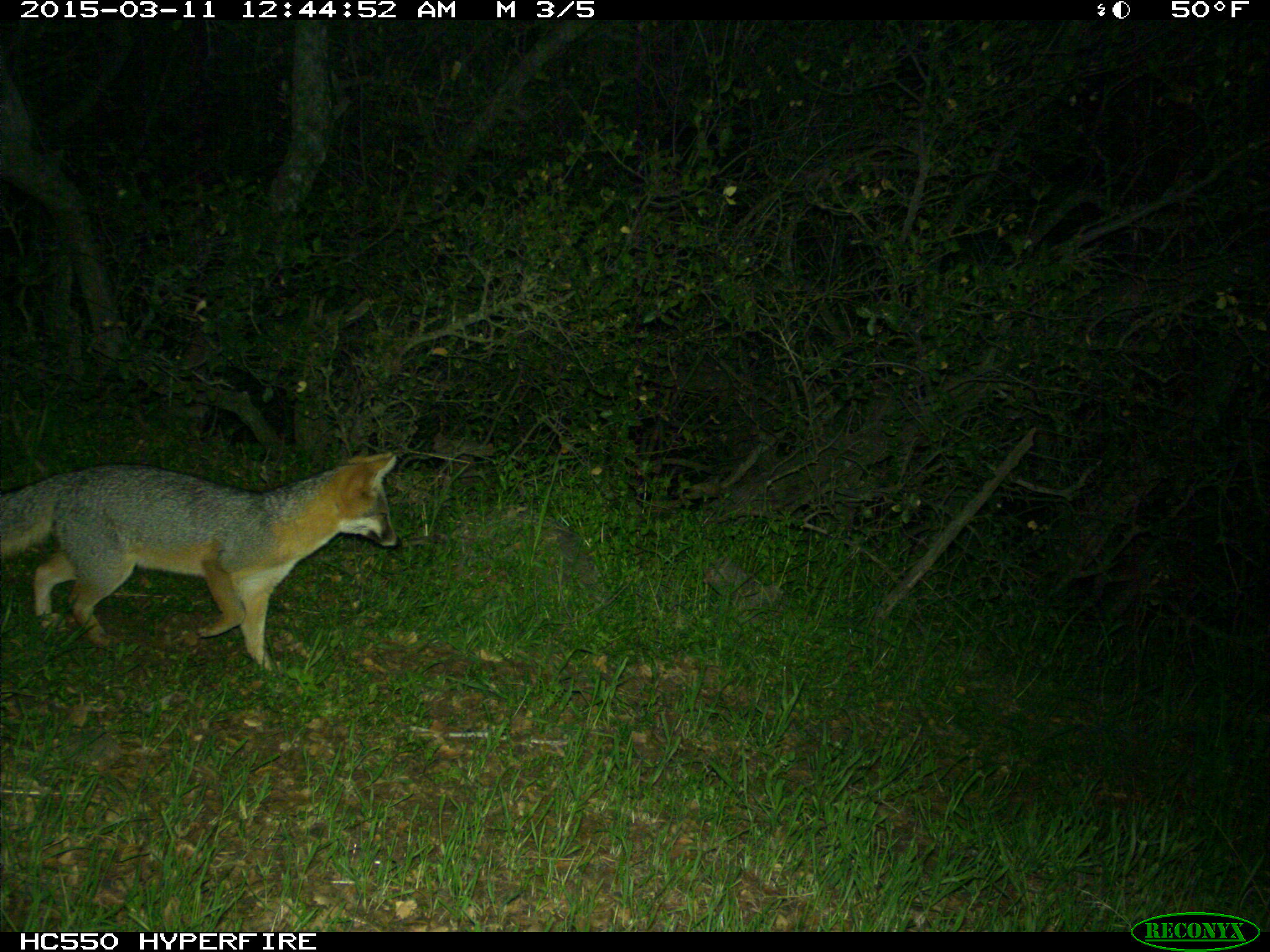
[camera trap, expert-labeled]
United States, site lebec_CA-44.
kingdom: Animalia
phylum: Chordata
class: Mammalia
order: Carnivora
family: Canidae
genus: Urocyon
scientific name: Urocyon cinereoargenteus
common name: gray fox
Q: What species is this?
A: Urocyon cinereoargenteus (gray fox).